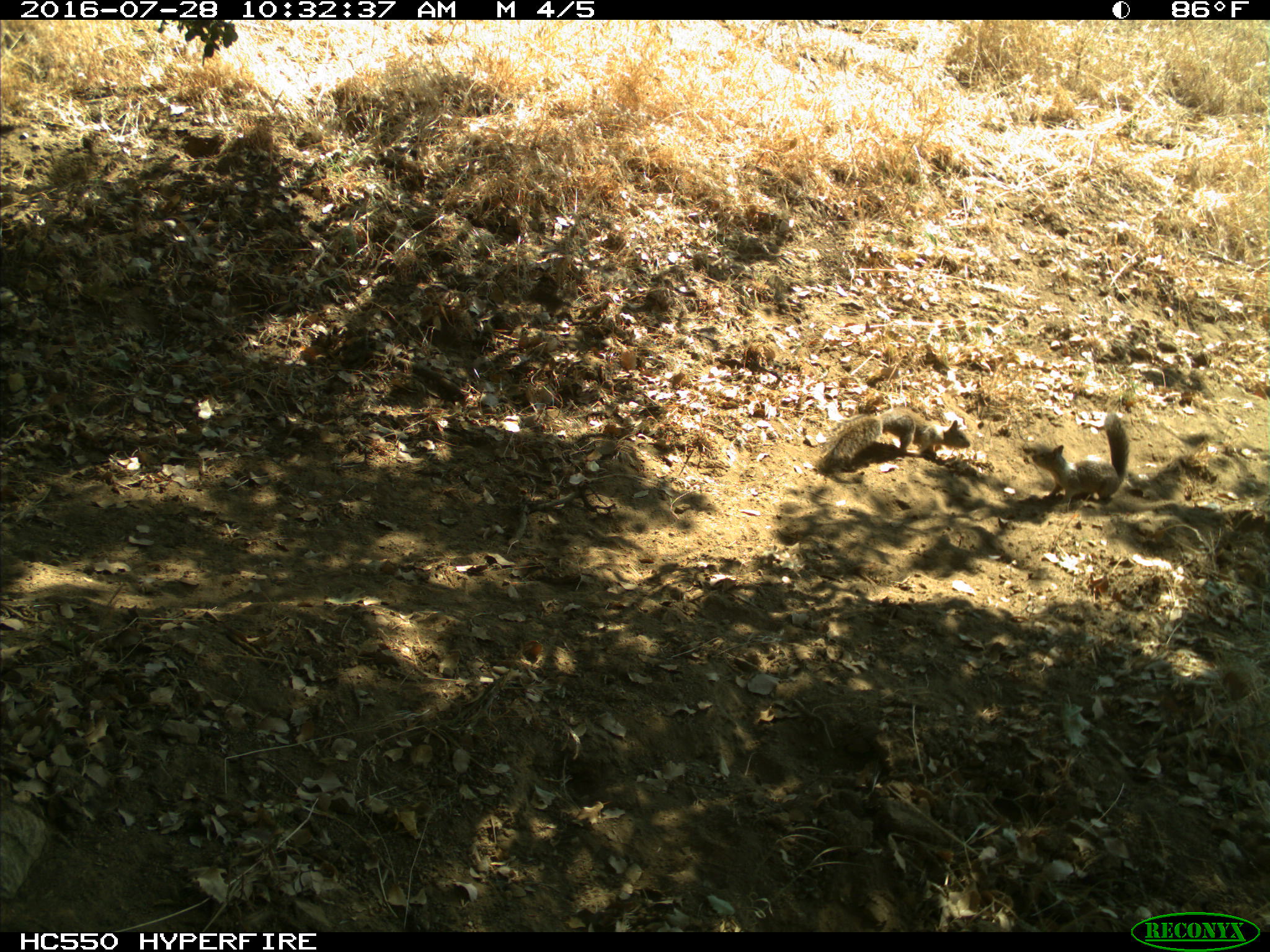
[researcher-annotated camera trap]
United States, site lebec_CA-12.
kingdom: Animalia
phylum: Chordata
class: Mammalia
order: Rodentia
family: Sciuridae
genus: Otospermophilus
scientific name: Otospermophilus beecheyi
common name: california ground squirrel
Otospermophilus beecheyi (california ground squirrel).